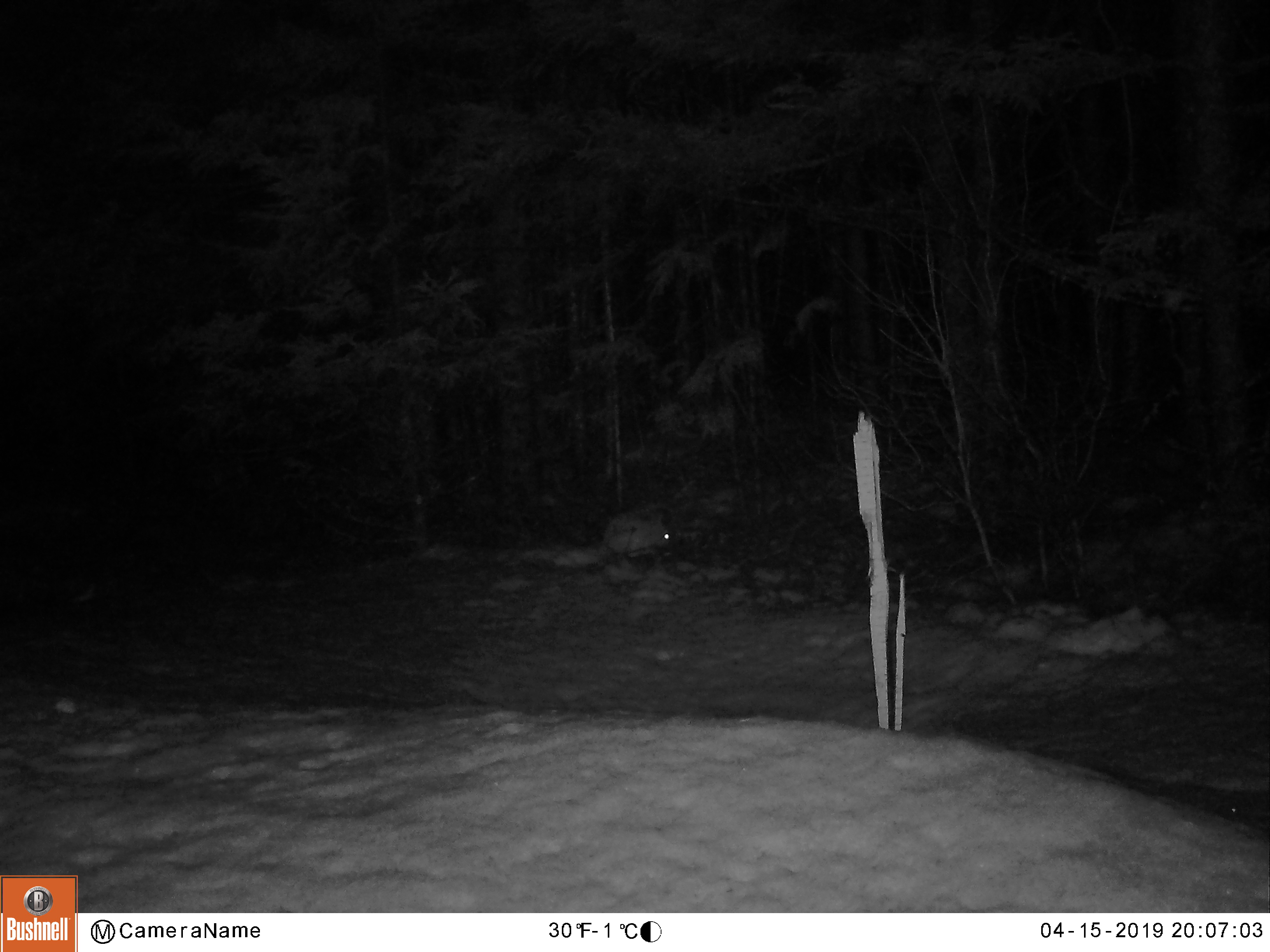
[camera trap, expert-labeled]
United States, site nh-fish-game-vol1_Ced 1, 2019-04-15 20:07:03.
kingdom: Animalia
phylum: Chordata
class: Mammalia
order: Lagomorpha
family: Leporidae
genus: Lepus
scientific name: Lepus americanus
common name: snowshoe hare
Snowshoe hare (Lepus americanus).